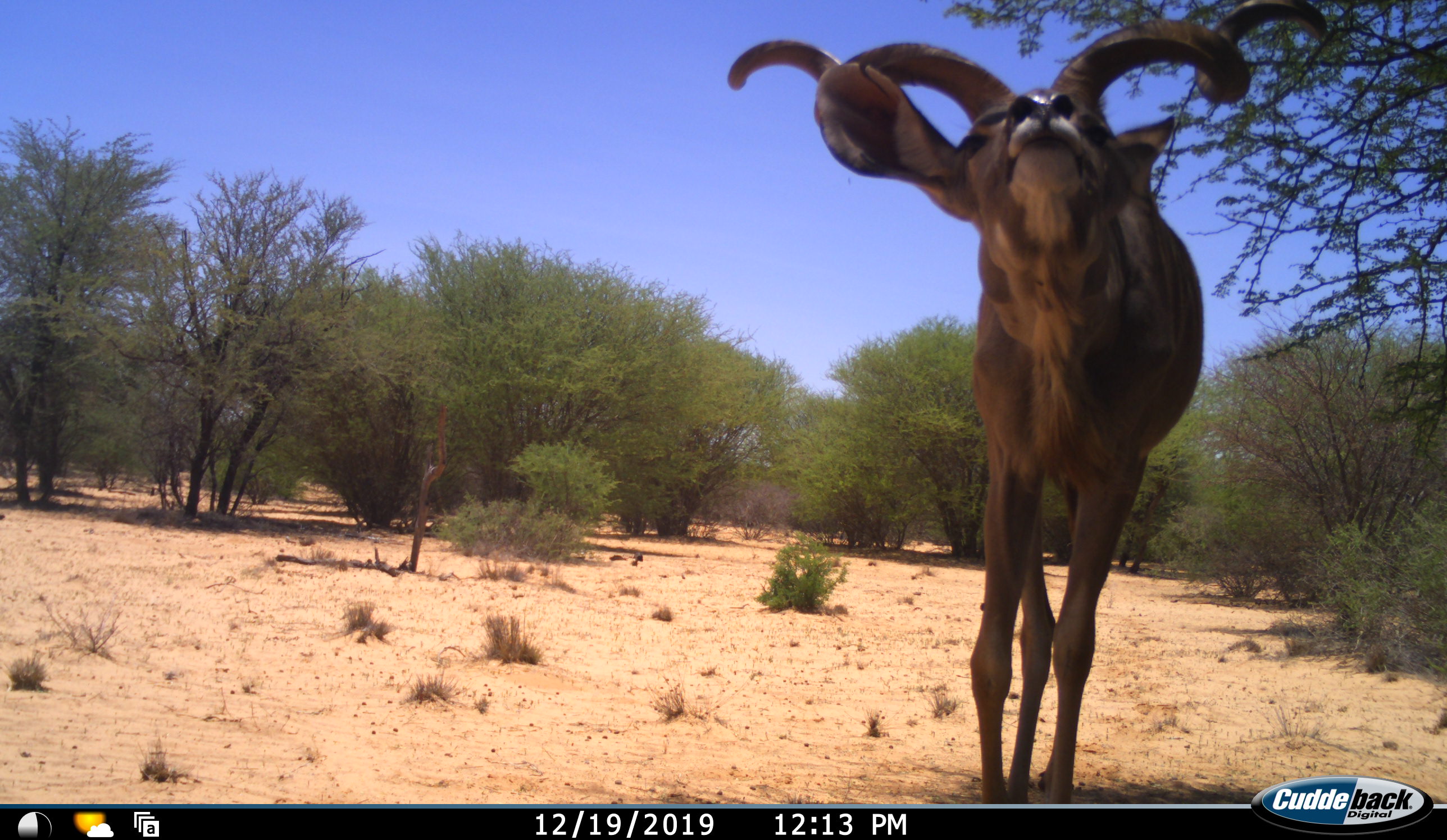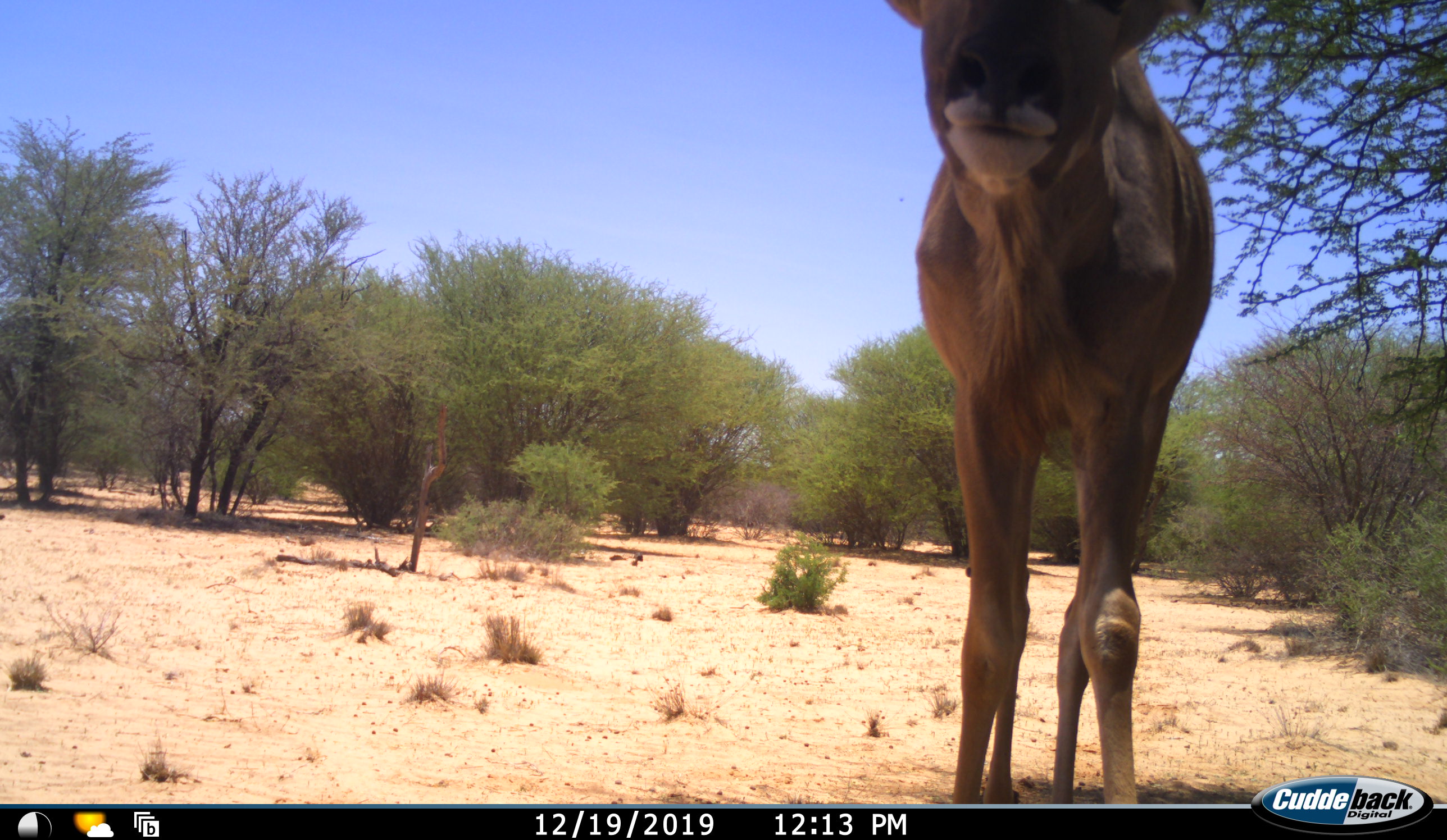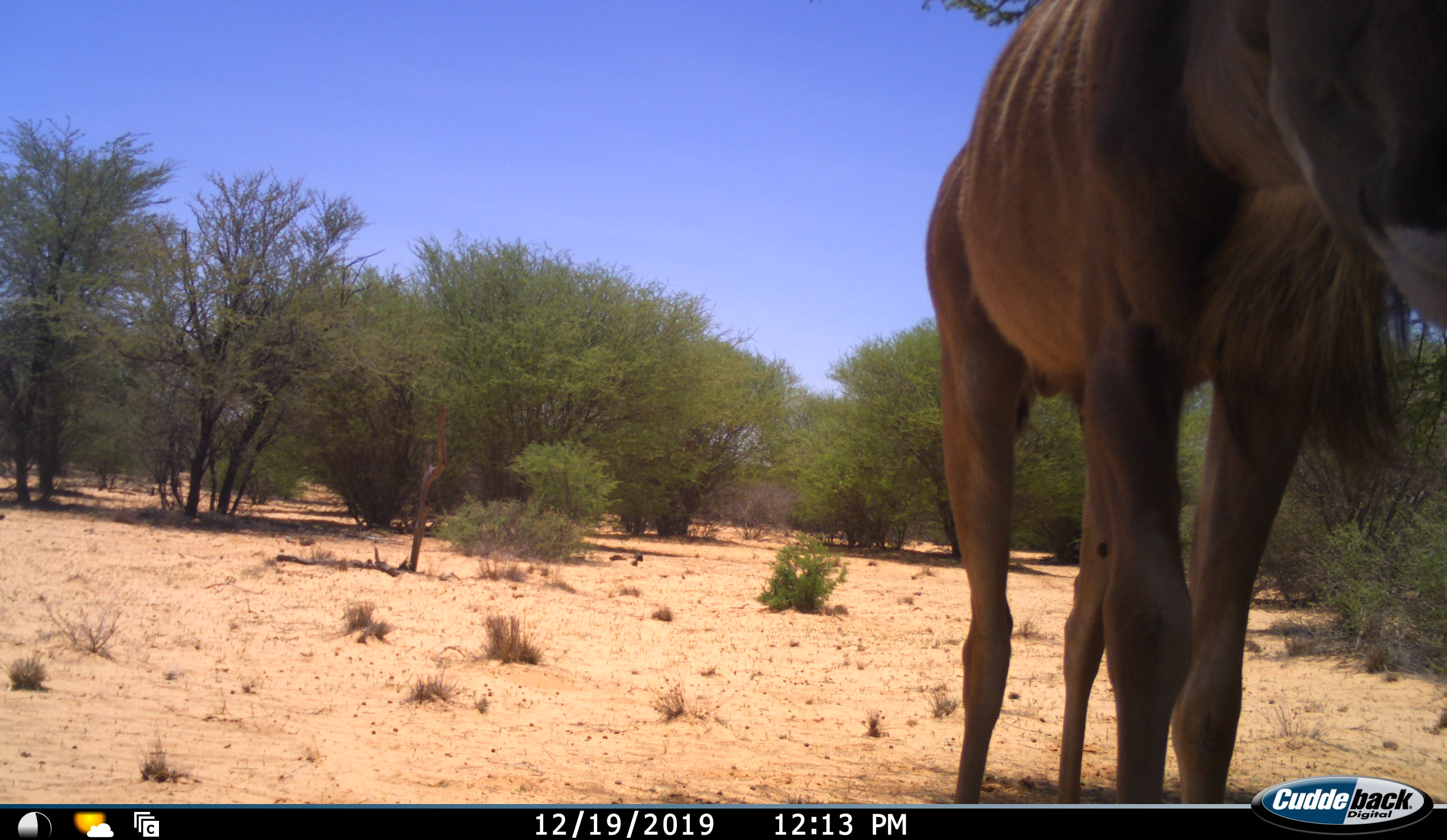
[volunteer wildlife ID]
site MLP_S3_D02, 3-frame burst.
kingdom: Animalia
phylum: Chordata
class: Mammalia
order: Artiodactyla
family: Bovidae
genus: Tragelaphus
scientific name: Tragelaphus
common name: kudu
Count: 1.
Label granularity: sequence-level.